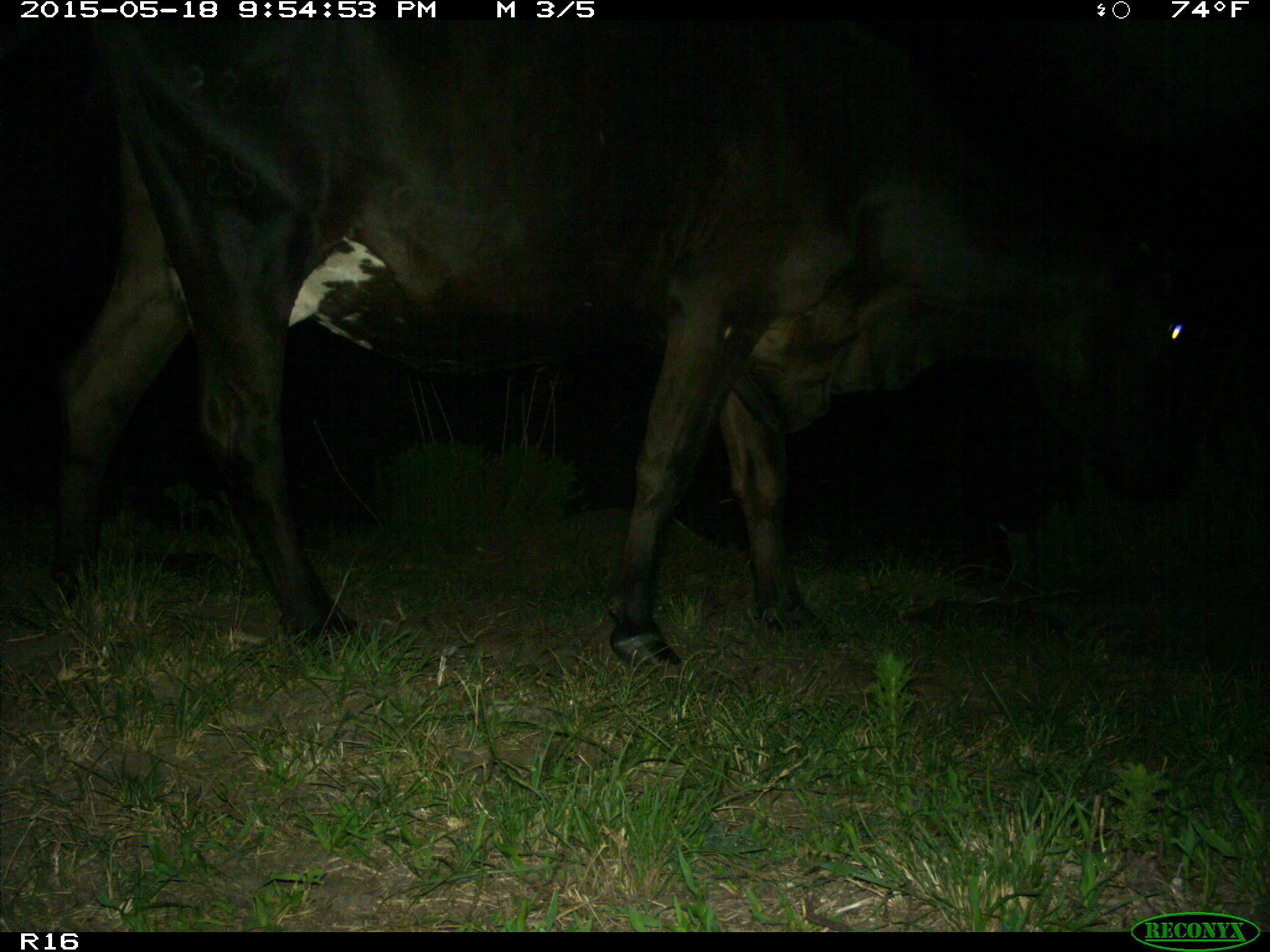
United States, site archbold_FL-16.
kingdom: Animalia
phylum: Chordata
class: Mammalia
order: Artiodactyla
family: Bovidae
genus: Bos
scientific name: Bos taurus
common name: domestic cow